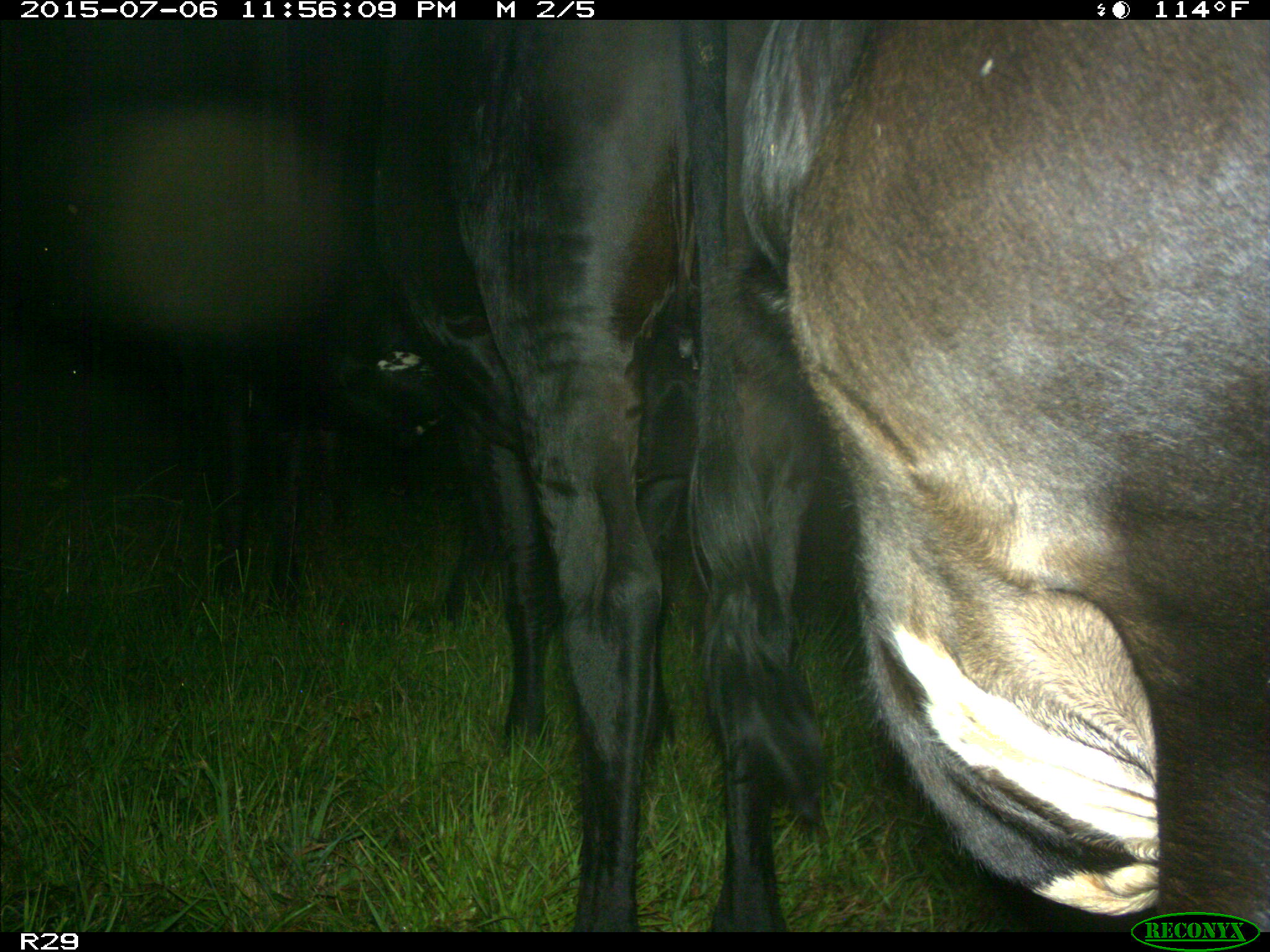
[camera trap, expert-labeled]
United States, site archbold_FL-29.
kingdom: Animalia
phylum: Chordata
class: Mammalia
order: Artiodactyla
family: Bovidae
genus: Bos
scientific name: Bos taurus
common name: domestic cow